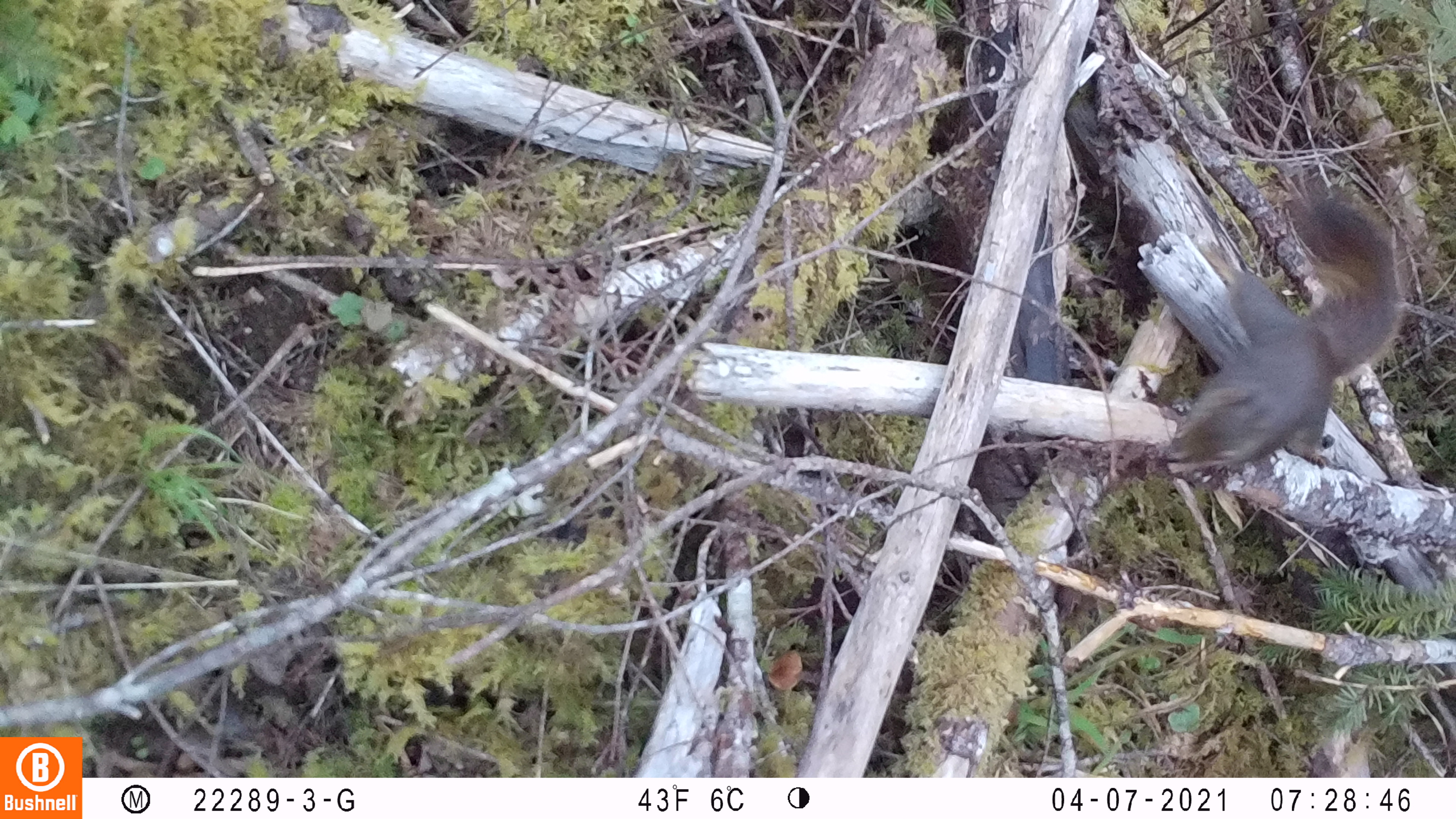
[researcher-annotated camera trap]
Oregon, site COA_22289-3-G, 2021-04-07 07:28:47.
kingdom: Animalia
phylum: Chordata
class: Mammalia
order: Rodentia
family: Sciuridae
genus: Tamiasciurus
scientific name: Tamiasciurus douglasii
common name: douglas squirrel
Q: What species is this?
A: Douglas squirrel (Tamiasciurus douglasii).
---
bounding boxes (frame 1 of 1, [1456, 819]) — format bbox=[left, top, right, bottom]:
douglas squirrel: bbox=[1164, 185, 1407, 492]